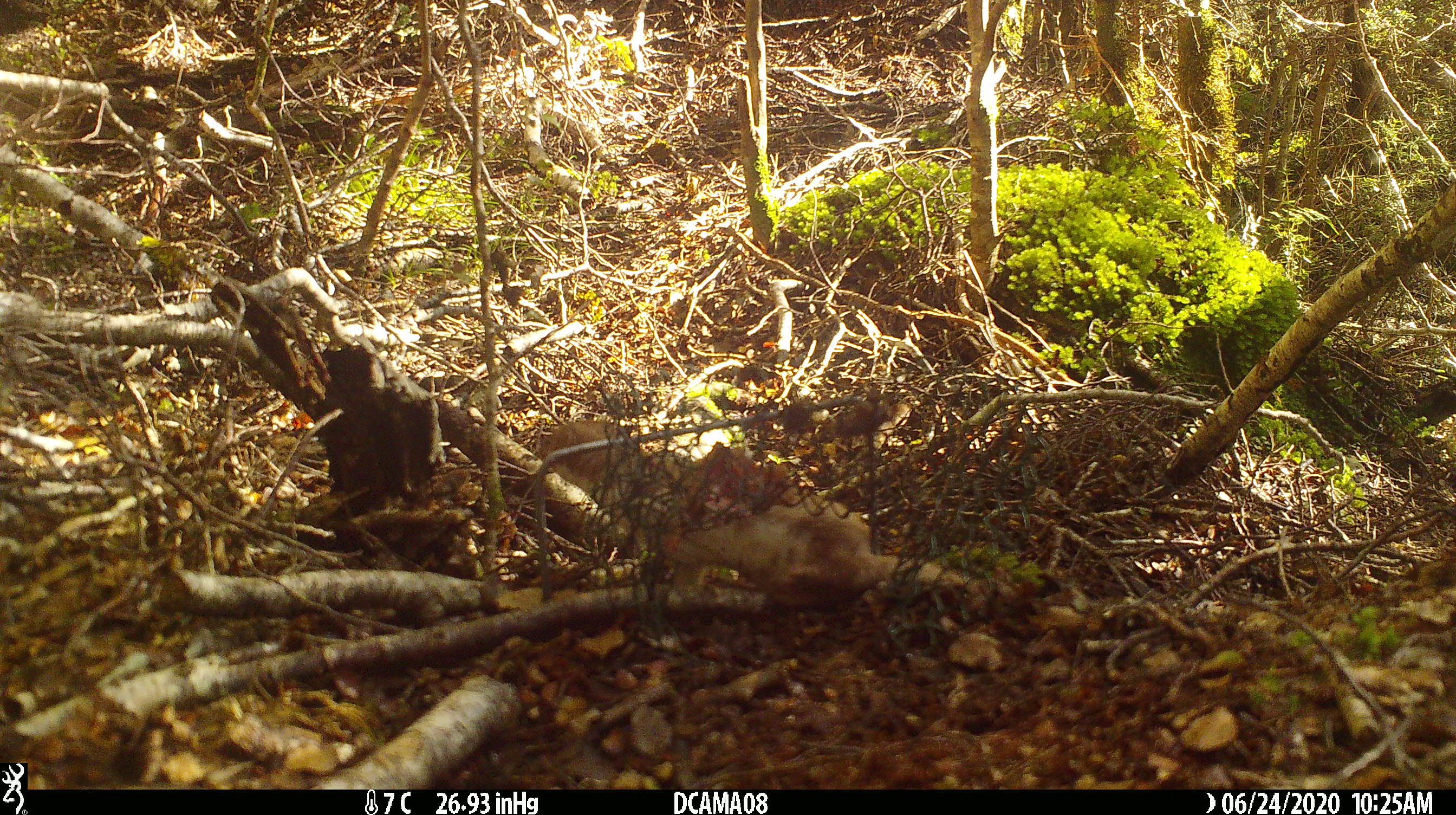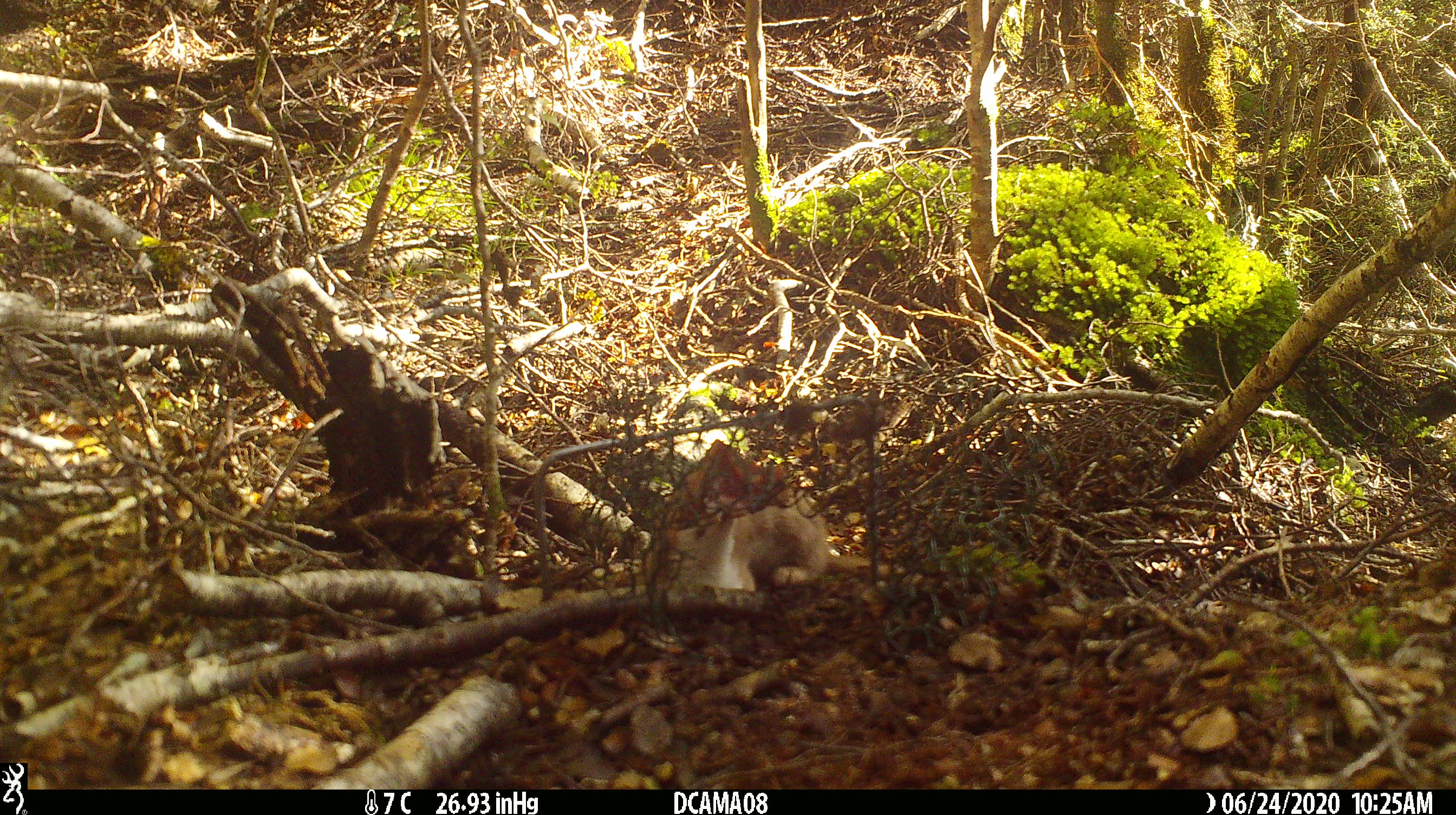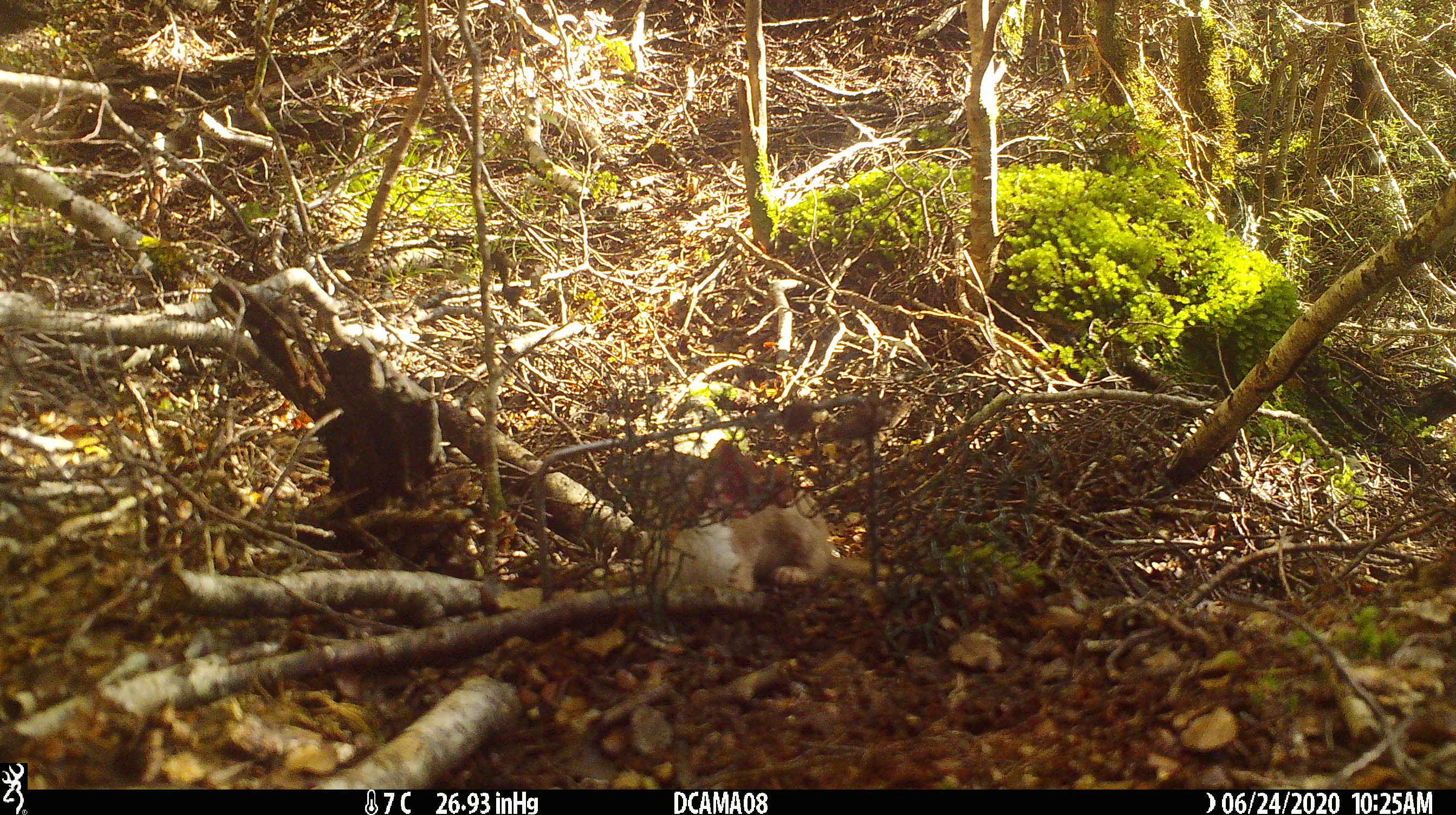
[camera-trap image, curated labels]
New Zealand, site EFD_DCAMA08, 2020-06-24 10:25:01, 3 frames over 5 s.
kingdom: Animalia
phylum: Chordata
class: Mammalia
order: Carnivora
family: Mustelidae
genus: Mustela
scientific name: Mustela nivalis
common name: least weasel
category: weasel